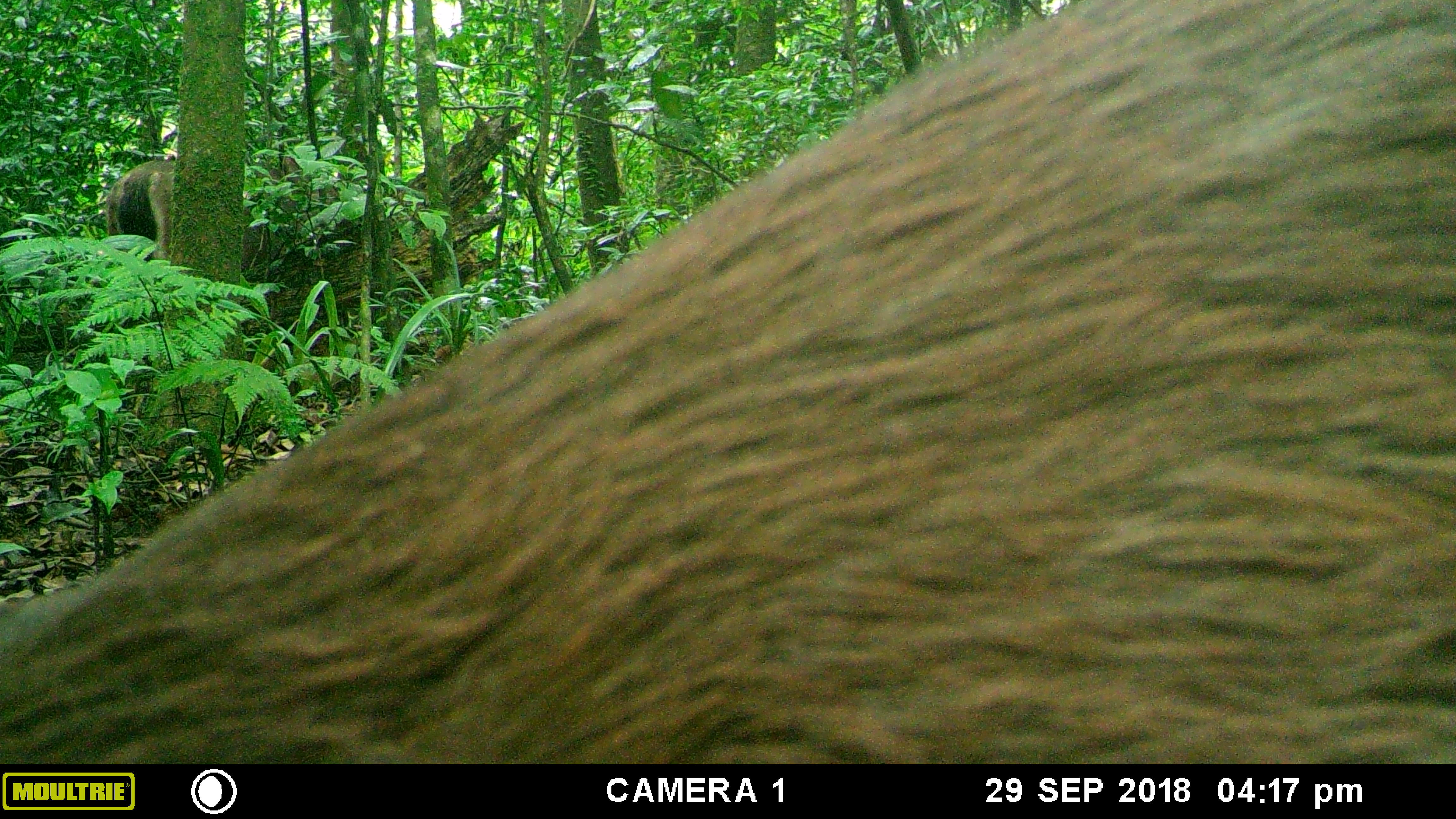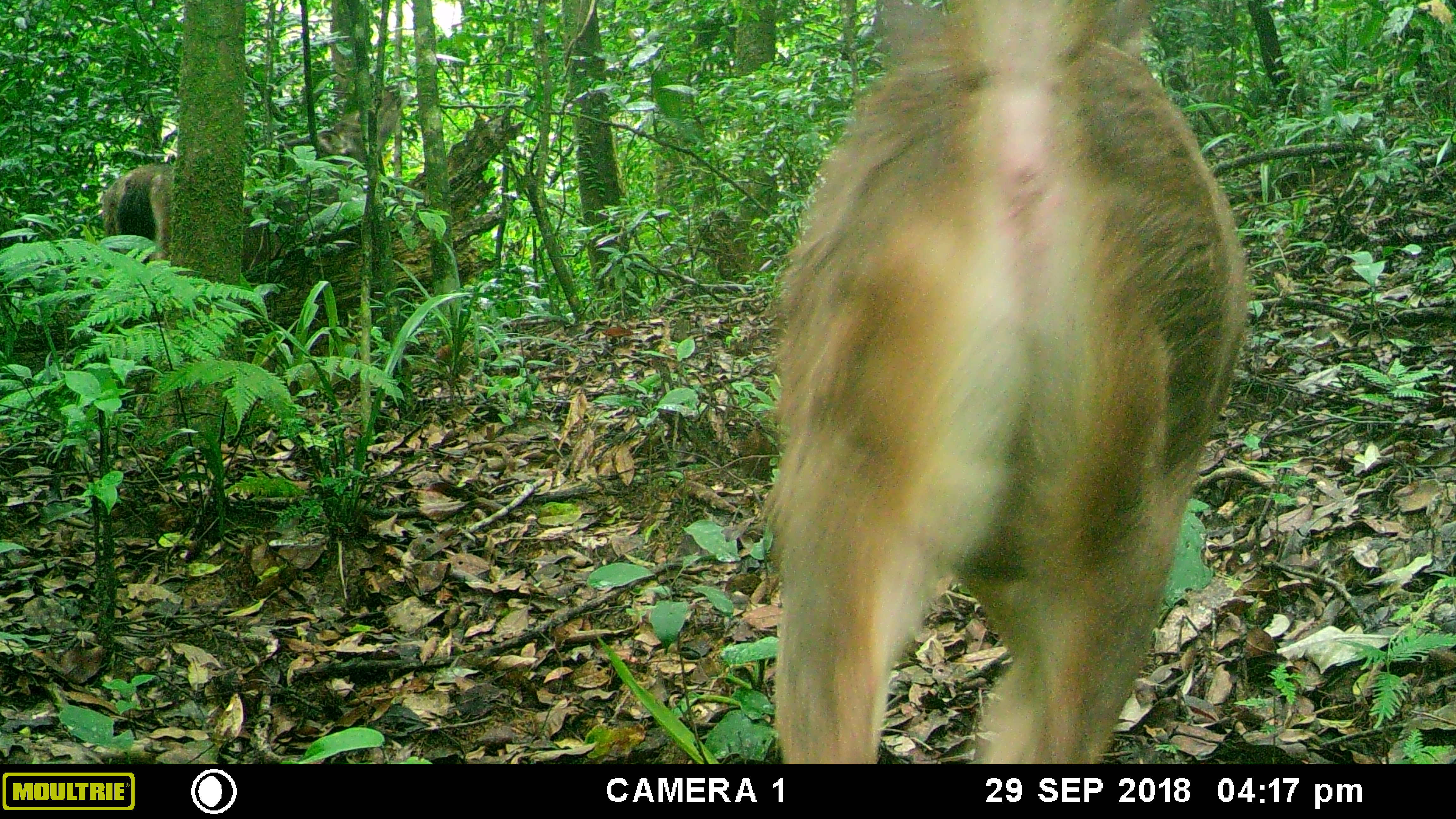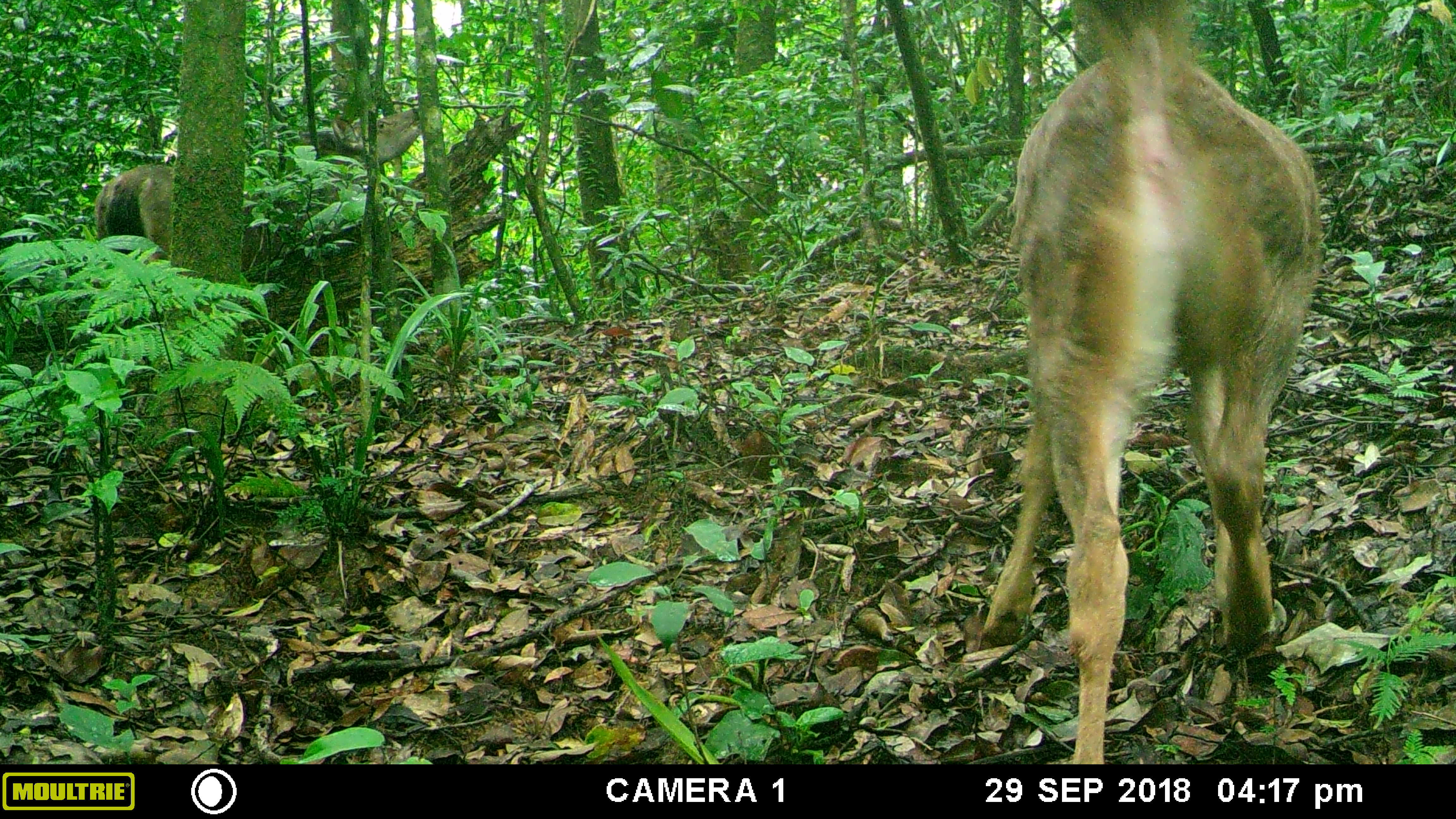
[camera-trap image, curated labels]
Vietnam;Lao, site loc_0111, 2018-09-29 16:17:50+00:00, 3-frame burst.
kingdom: Animalia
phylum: Chordata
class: Mammalia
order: Artiodactyla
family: Cervidae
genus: Rusa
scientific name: Rusa unicolor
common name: sambar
Sambar (Rusa unicolor). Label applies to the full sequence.